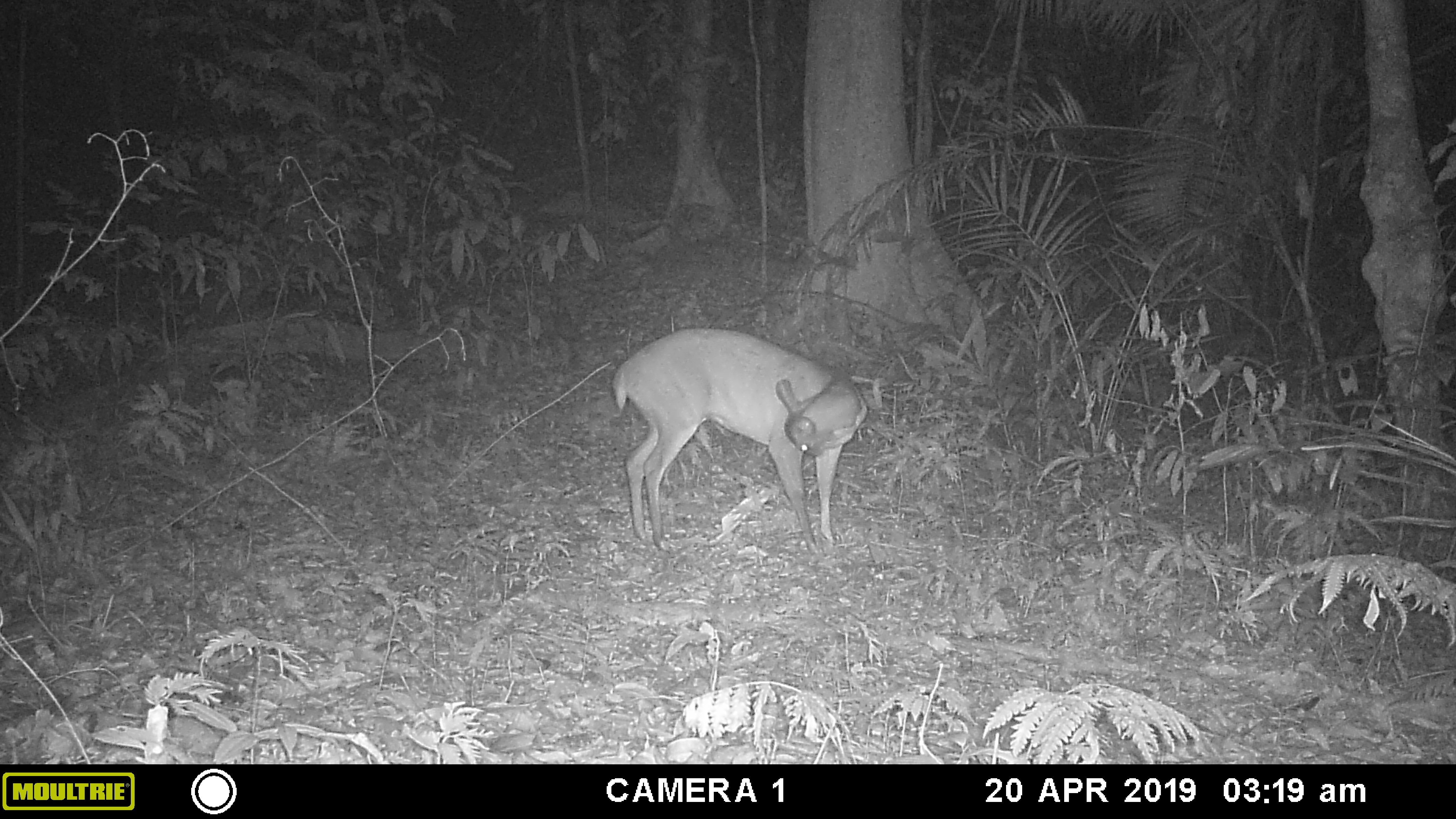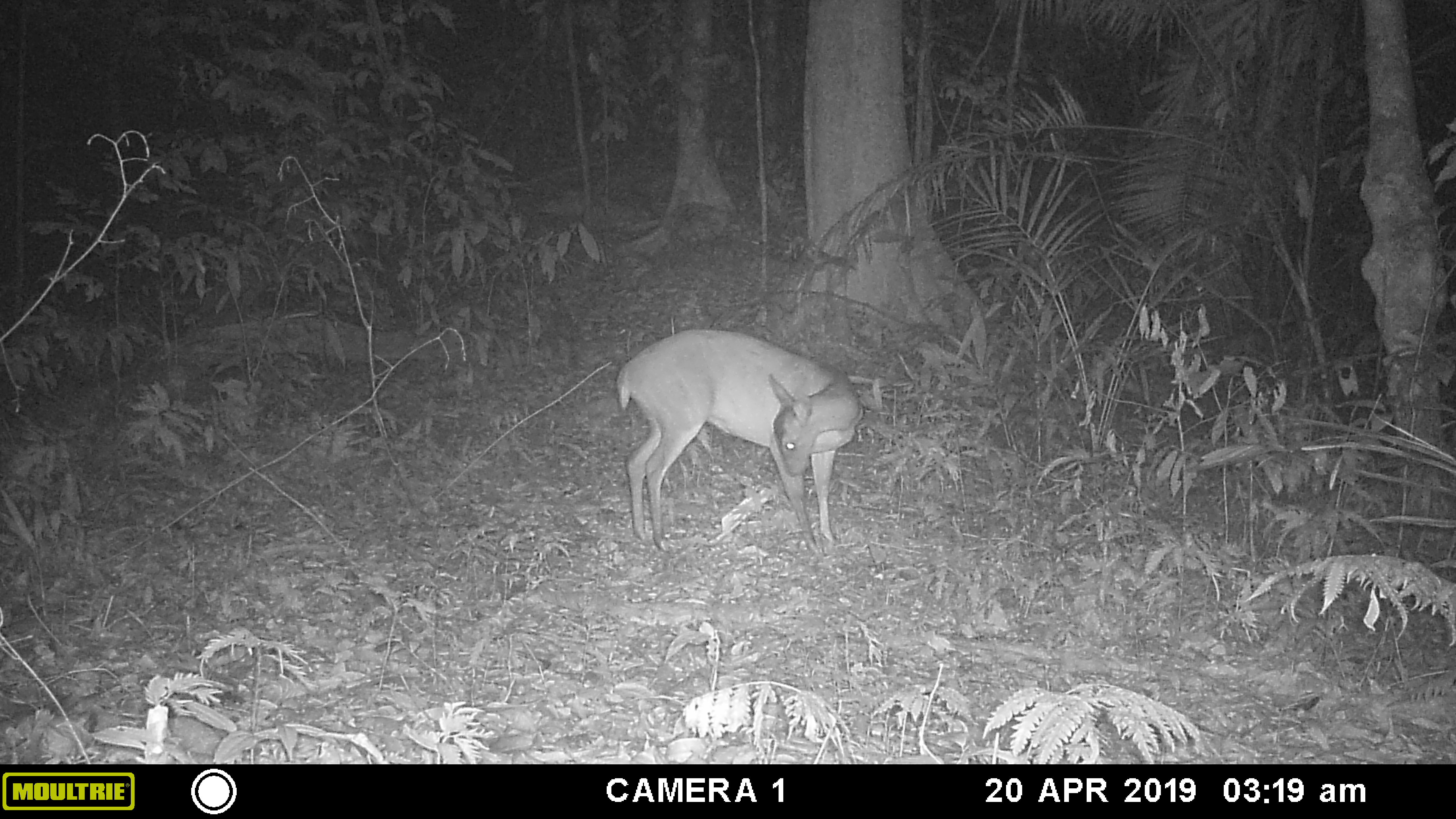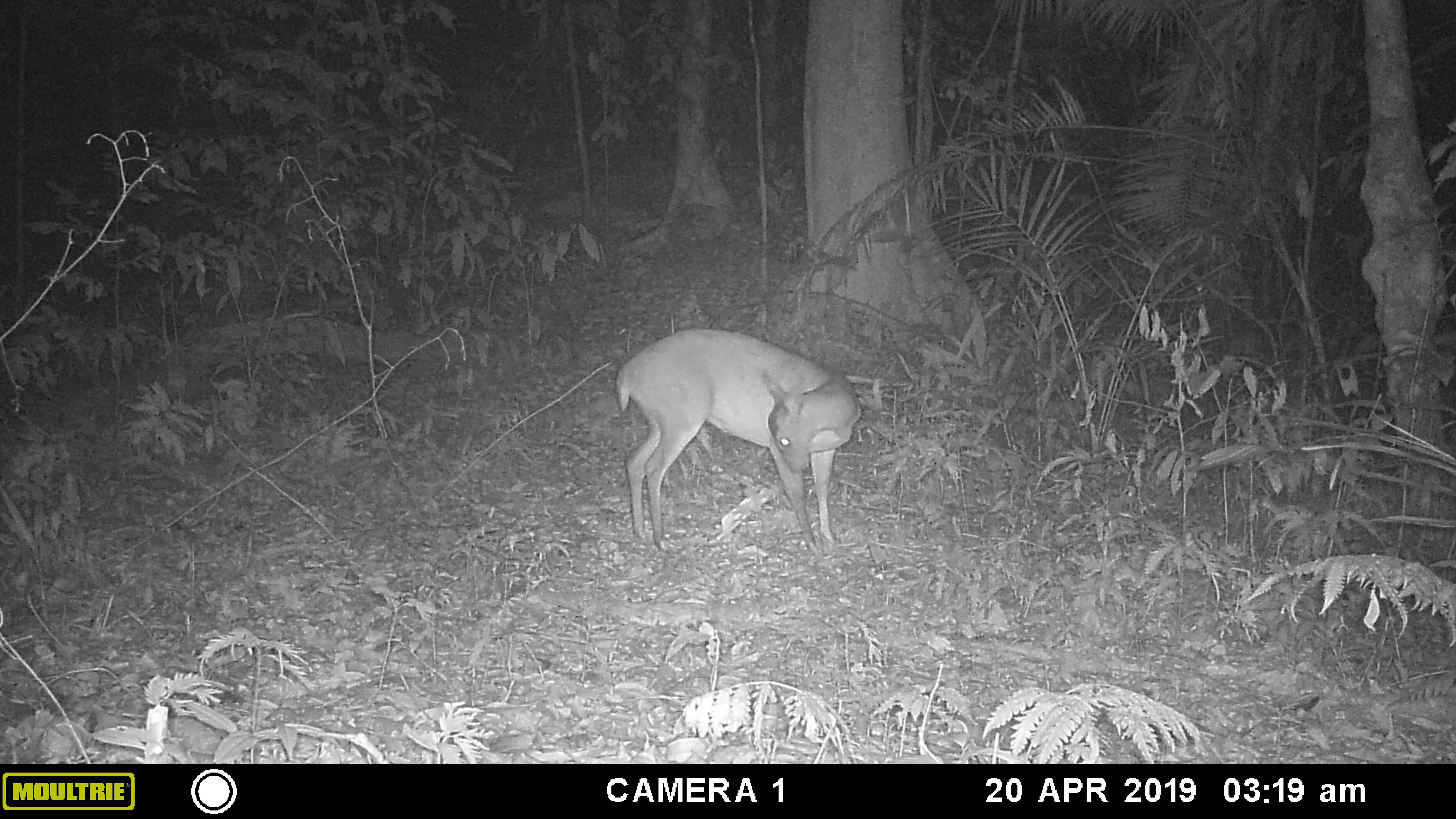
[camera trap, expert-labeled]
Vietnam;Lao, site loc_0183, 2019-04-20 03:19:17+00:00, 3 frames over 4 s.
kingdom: Animalia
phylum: Chordata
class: Mammalia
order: Artiodactyla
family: Cervidae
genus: Muntiacus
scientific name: Muntiacus vuquangensis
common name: large-antlered muntjac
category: large antlered muntjac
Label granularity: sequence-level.